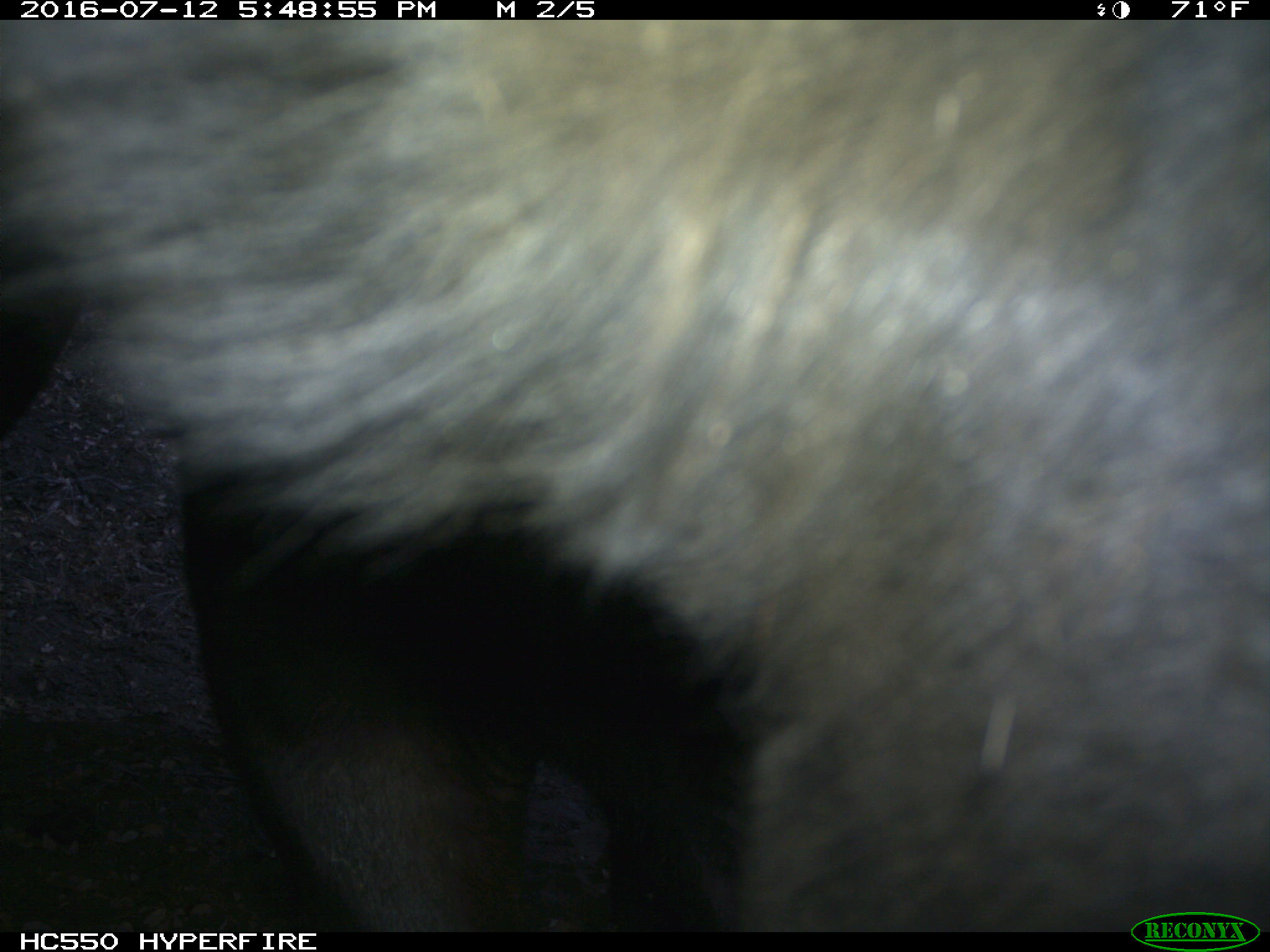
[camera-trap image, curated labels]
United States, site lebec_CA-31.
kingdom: Animalia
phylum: Chordata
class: Mammalia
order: Artiodactyla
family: Bovidae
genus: Bos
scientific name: Bos taurus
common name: domestic cow